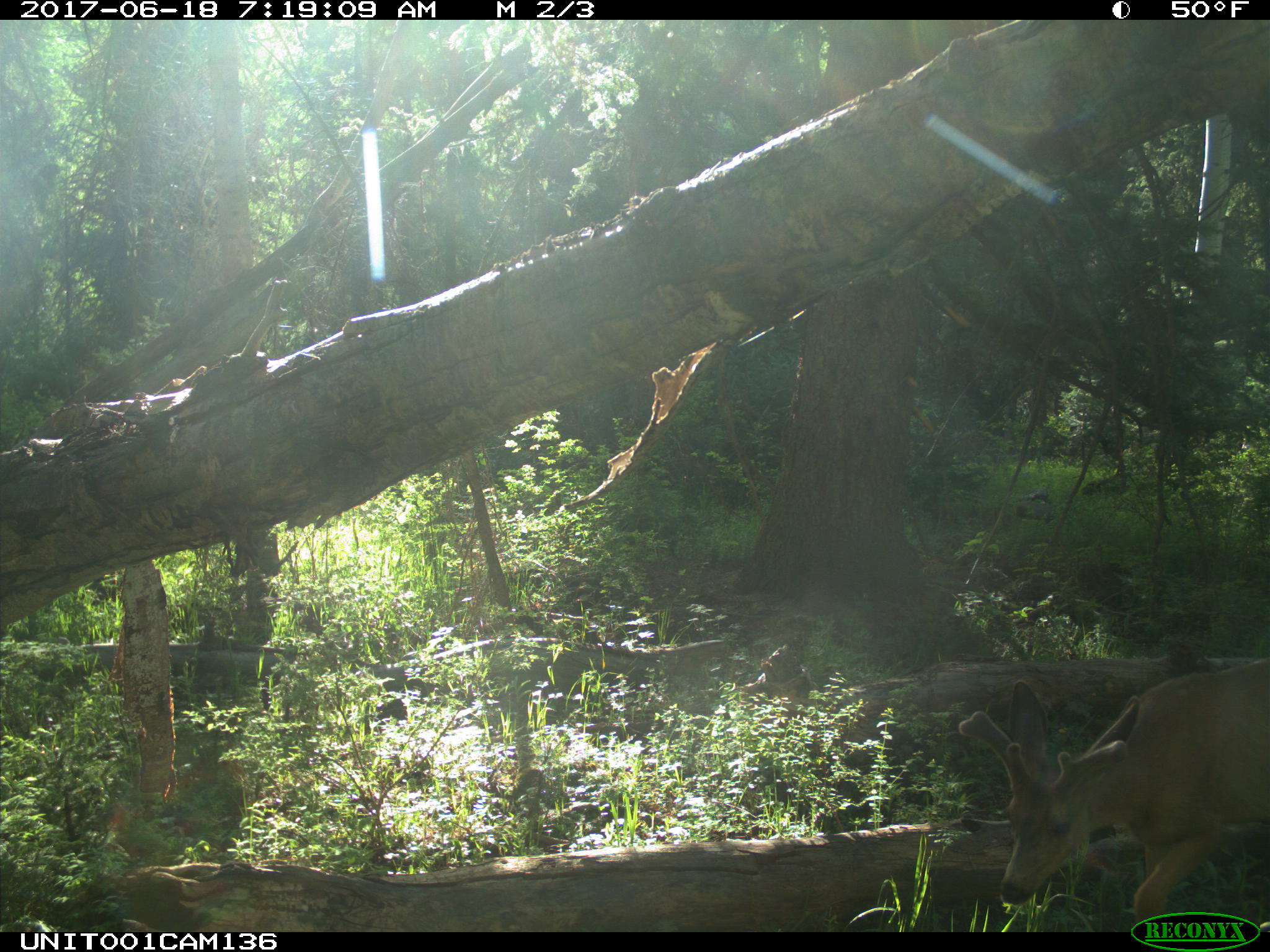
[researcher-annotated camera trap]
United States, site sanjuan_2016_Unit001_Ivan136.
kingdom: Animalia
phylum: Chordata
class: Mammalia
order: Artiodactyla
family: Cervidae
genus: Odocoileus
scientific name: Odocoileus hemionus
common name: mule deer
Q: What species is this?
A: Odocoileus hemionus (mule deer).